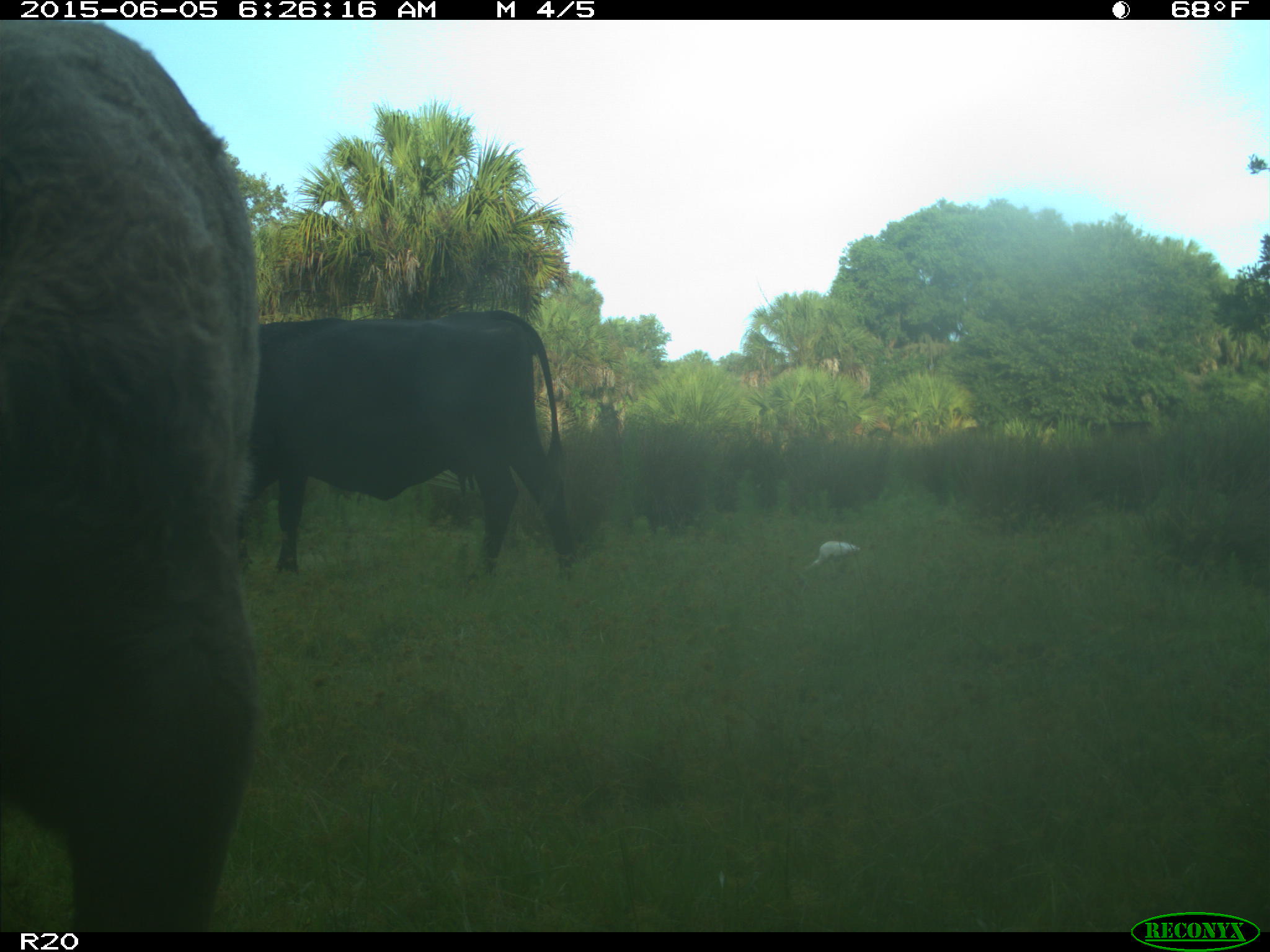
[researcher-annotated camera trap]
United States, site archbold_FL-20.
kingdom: Animalia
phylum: Chordata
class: Mammalia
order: Artiodactyla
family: Bovidae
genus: Bos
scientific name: Bos taurus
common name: domestic cow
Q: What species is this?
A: Bos taurus (domestic cow).